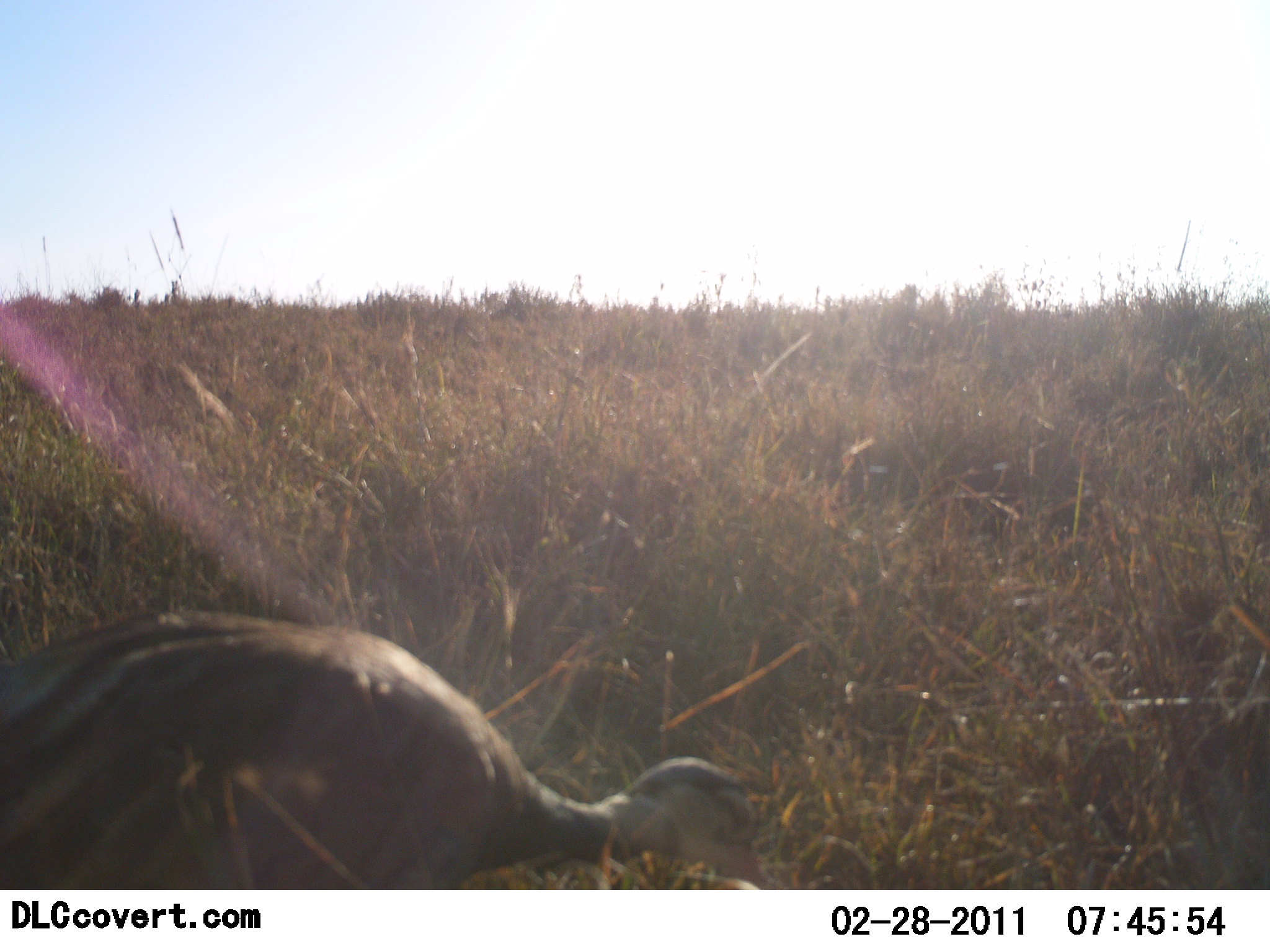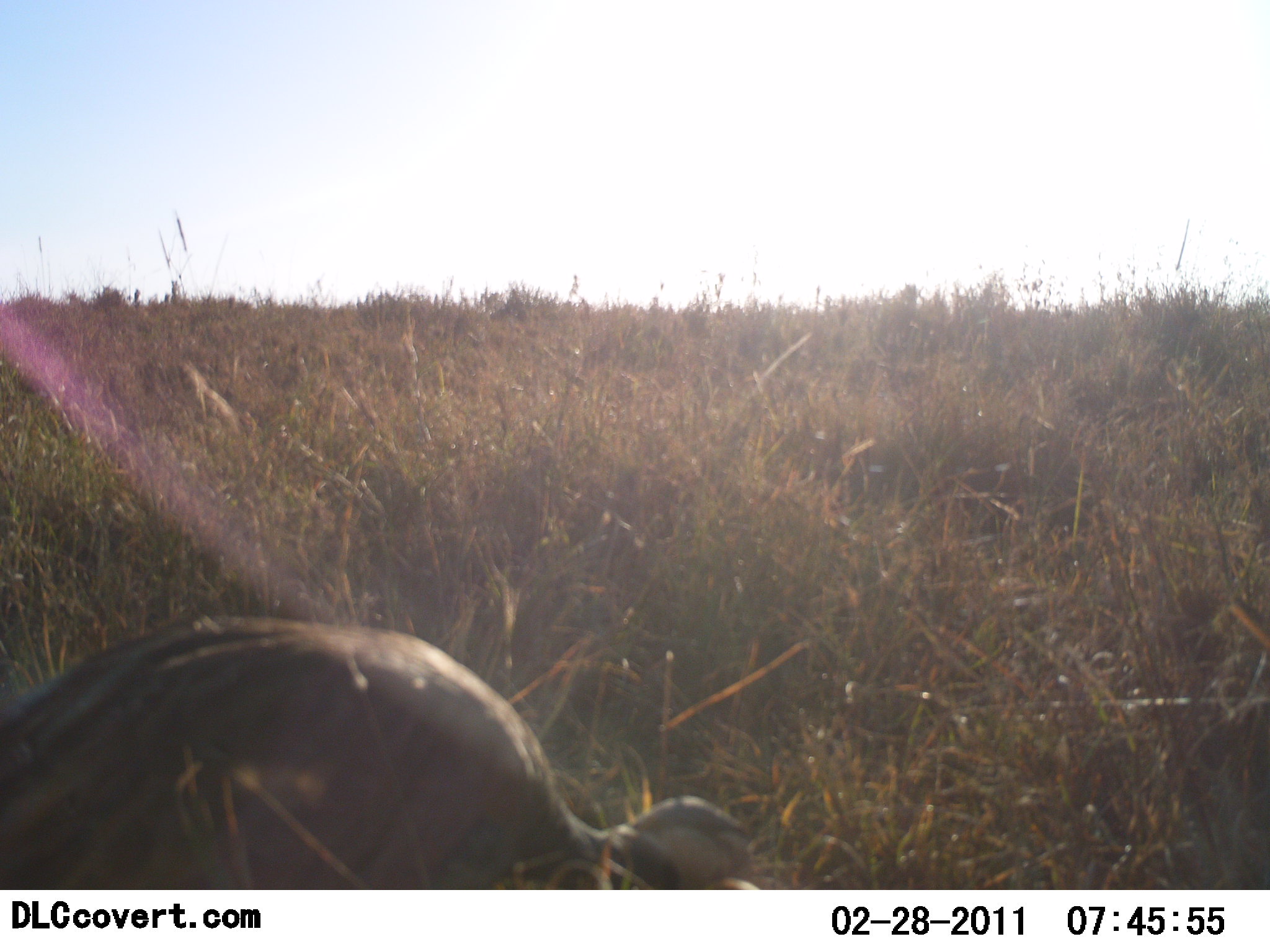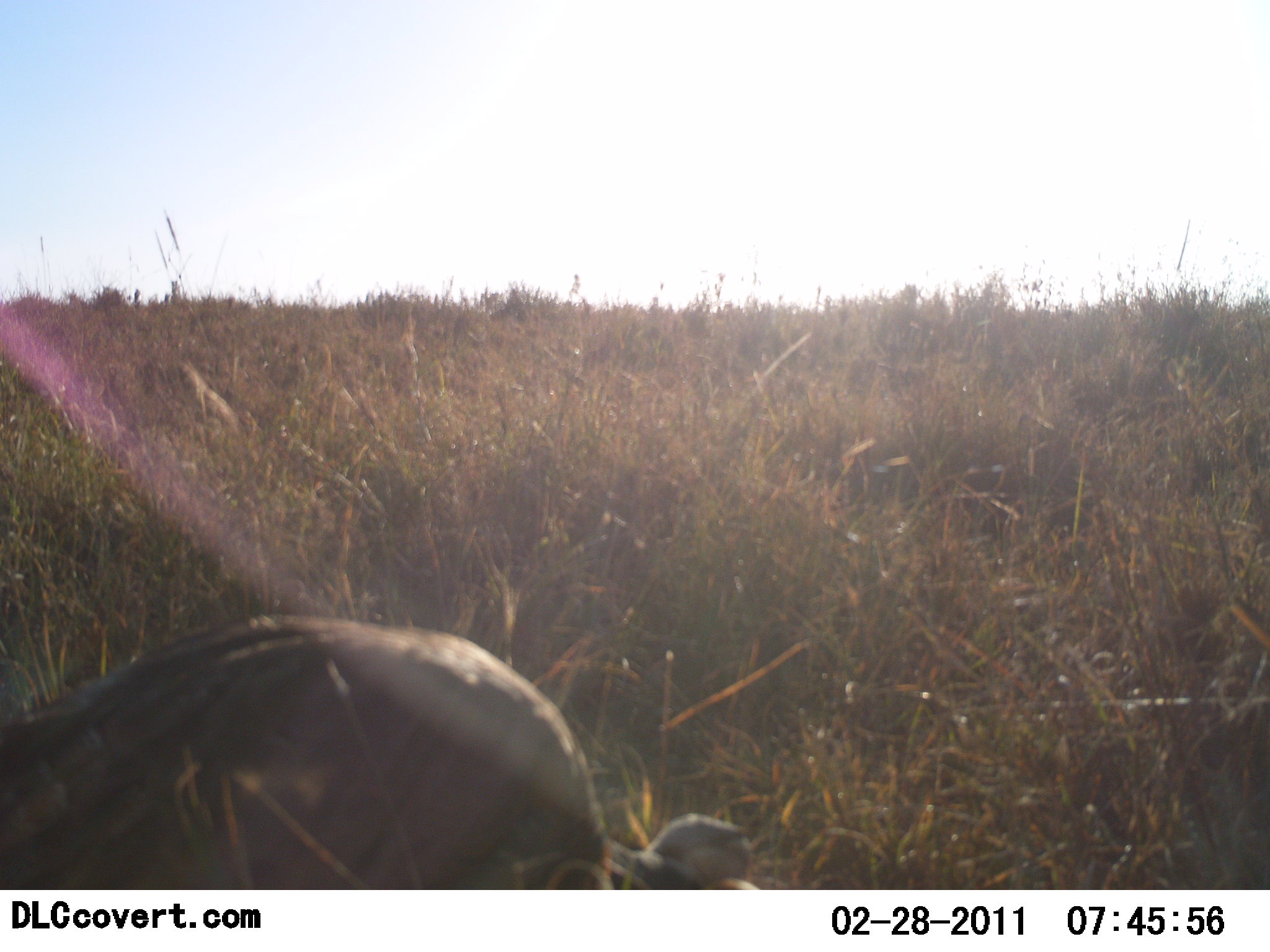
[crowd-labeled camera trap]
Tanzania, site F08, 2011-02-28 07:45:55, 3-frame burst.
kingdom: Animalia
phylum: Chordata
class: Aves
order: Galliformes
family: Numididae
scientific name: Numididae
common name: guinea fowl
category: guineafowl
Guineafowl (guinea fowl) (Numididae), count 1. Behavior (volunteer vote fractions): standing 0%, resting 0%, moving 12%, interacting 0%. Young present (vote fraction): 0%. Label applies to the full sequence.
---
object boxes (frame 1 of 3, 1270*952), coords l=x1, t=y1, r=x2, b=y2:
animal: l=0, t=607, r=780, b=891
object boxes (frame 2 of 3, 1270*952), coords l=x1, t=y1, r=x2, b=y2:
animal: l=0, t=612, r=781, b=889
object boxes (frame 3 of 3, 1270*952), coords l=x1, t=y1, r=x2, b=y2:
animal: l=0, t=612, r=765, b=889